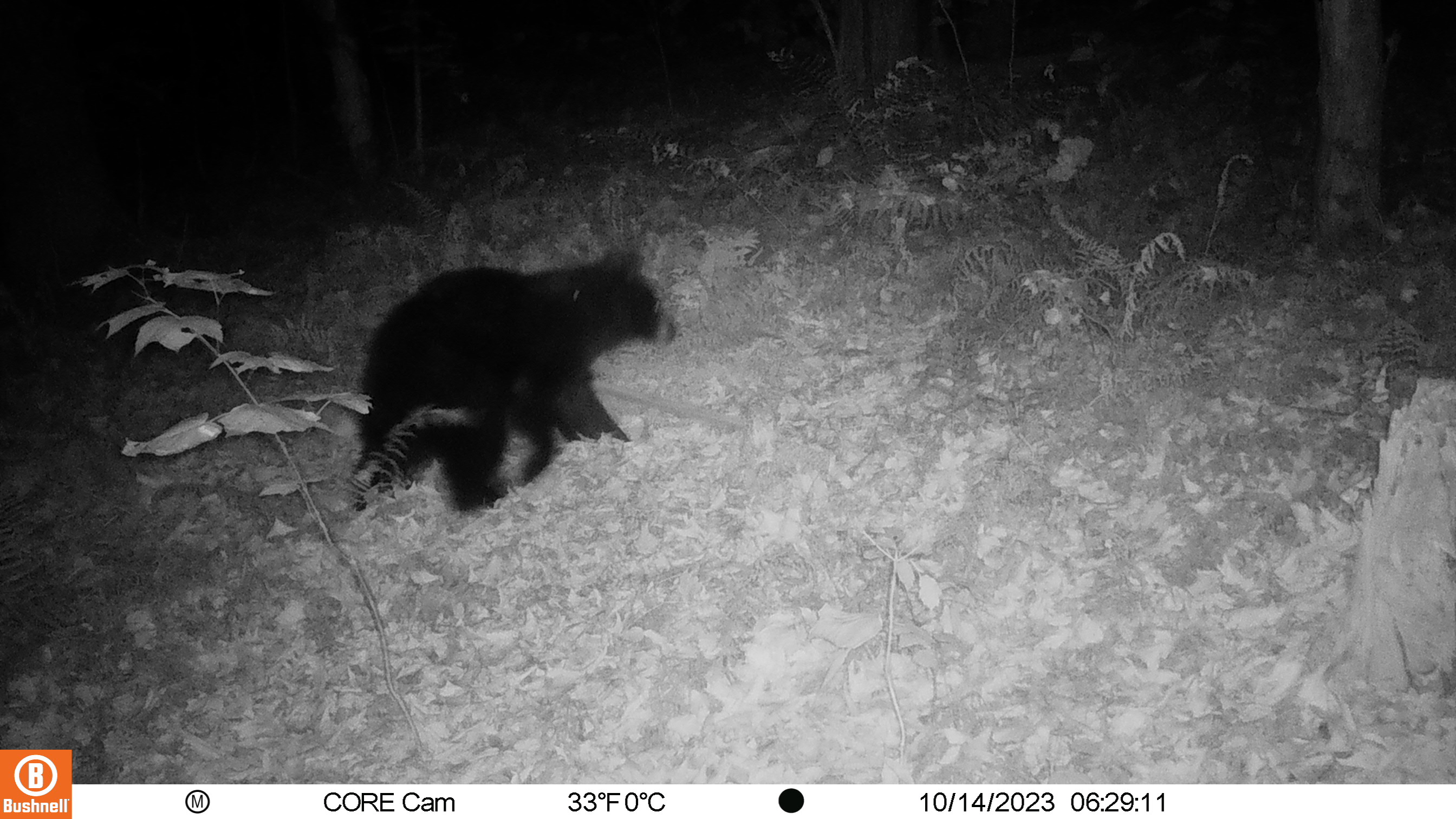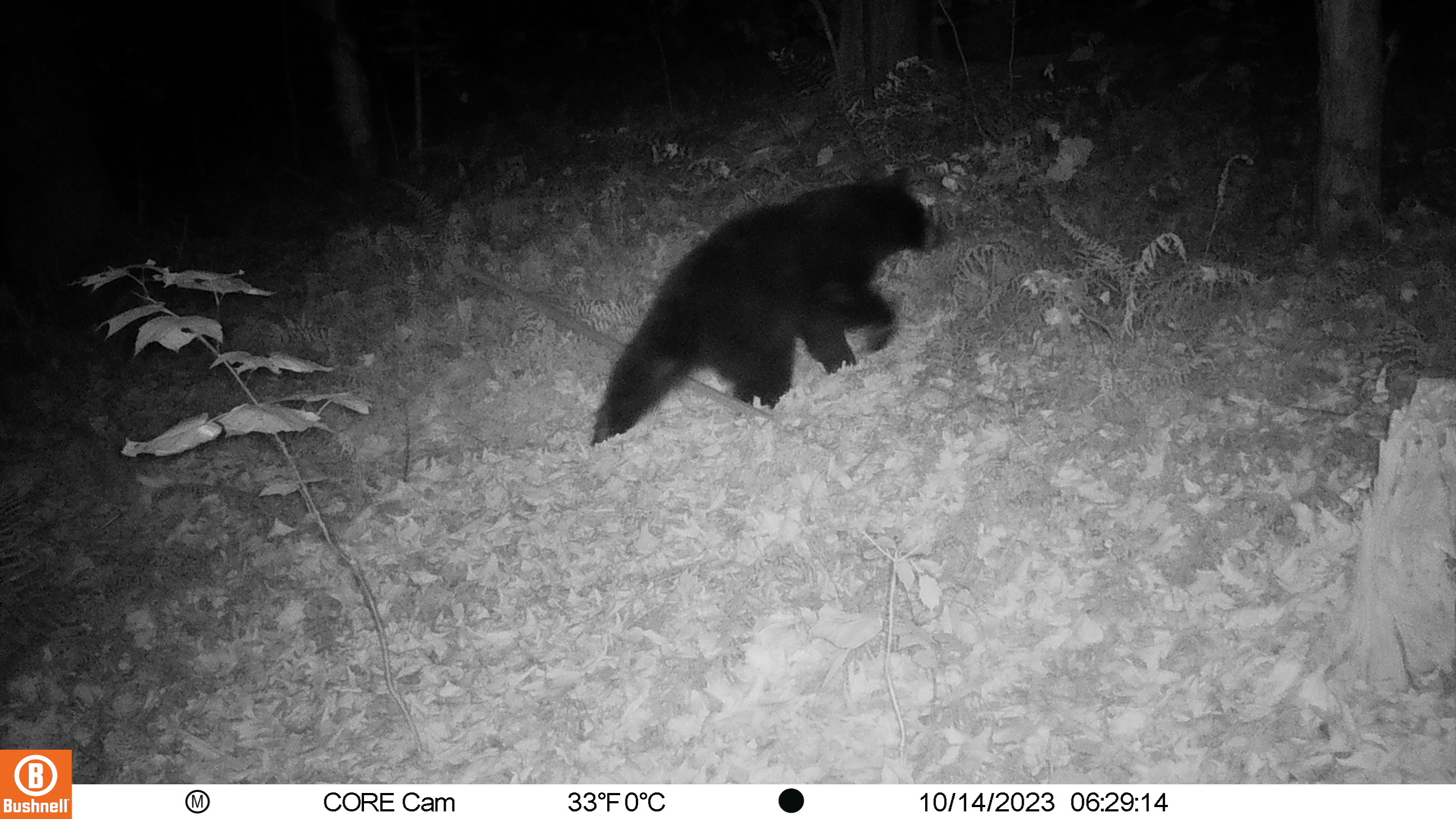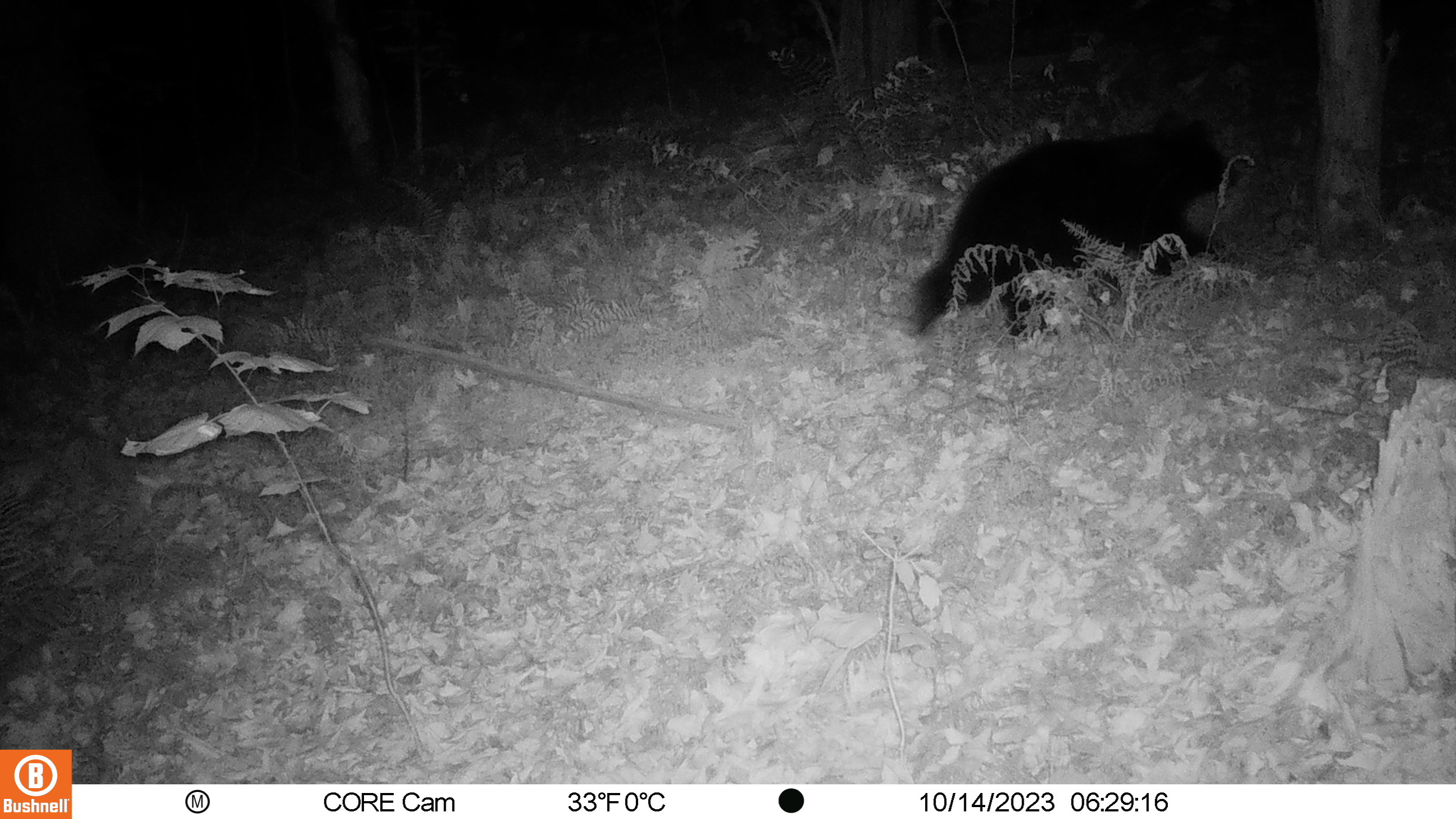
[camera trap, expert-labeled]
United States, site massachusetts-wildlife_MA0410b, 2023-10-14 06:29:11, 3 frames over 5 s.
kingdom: Animalia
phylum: Chordata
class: Mammalia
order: Carnivora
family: Ursidae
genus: Ursus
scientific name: Ursus americanus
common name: black bear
Black bear (Ursus americanus).